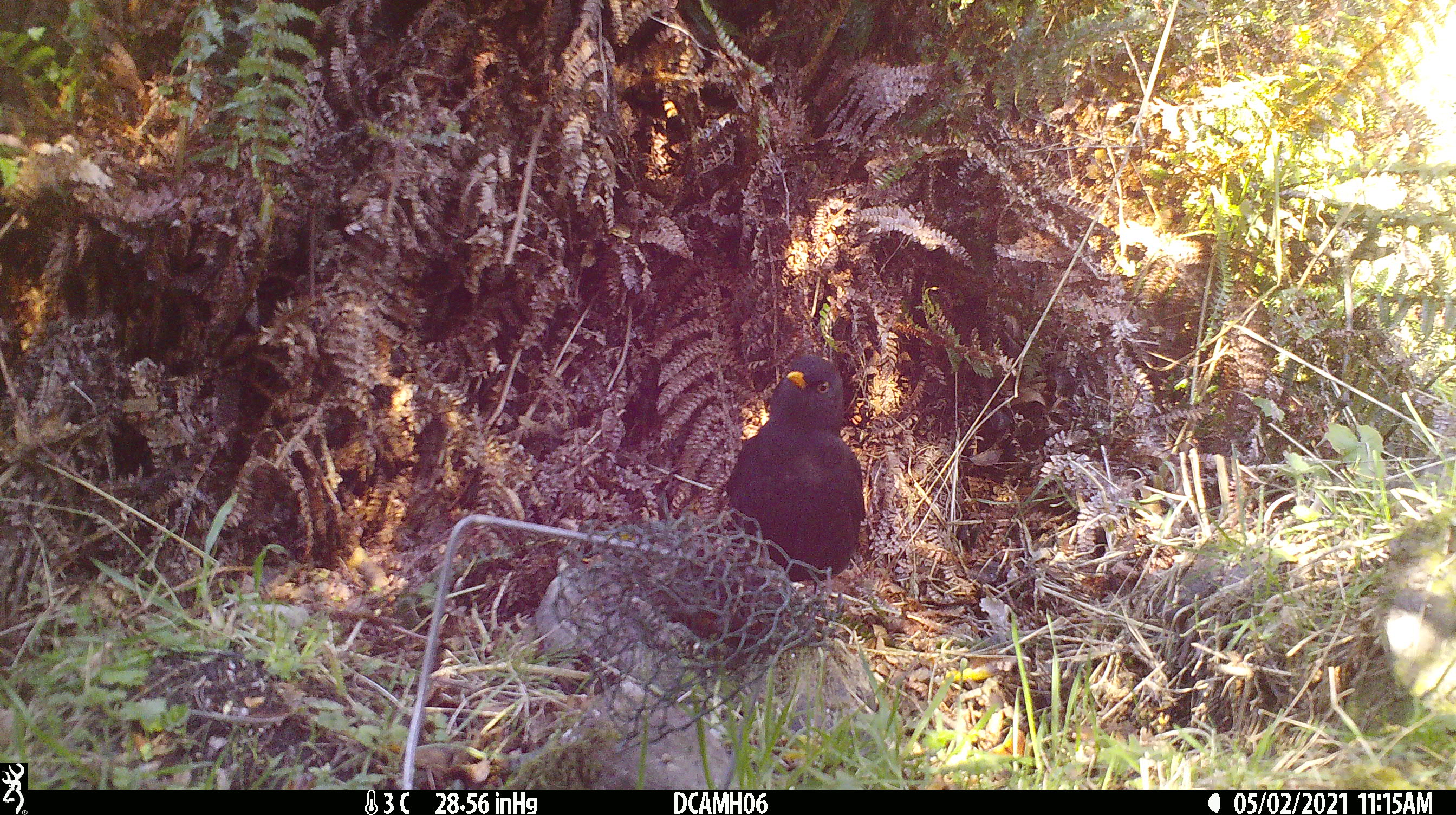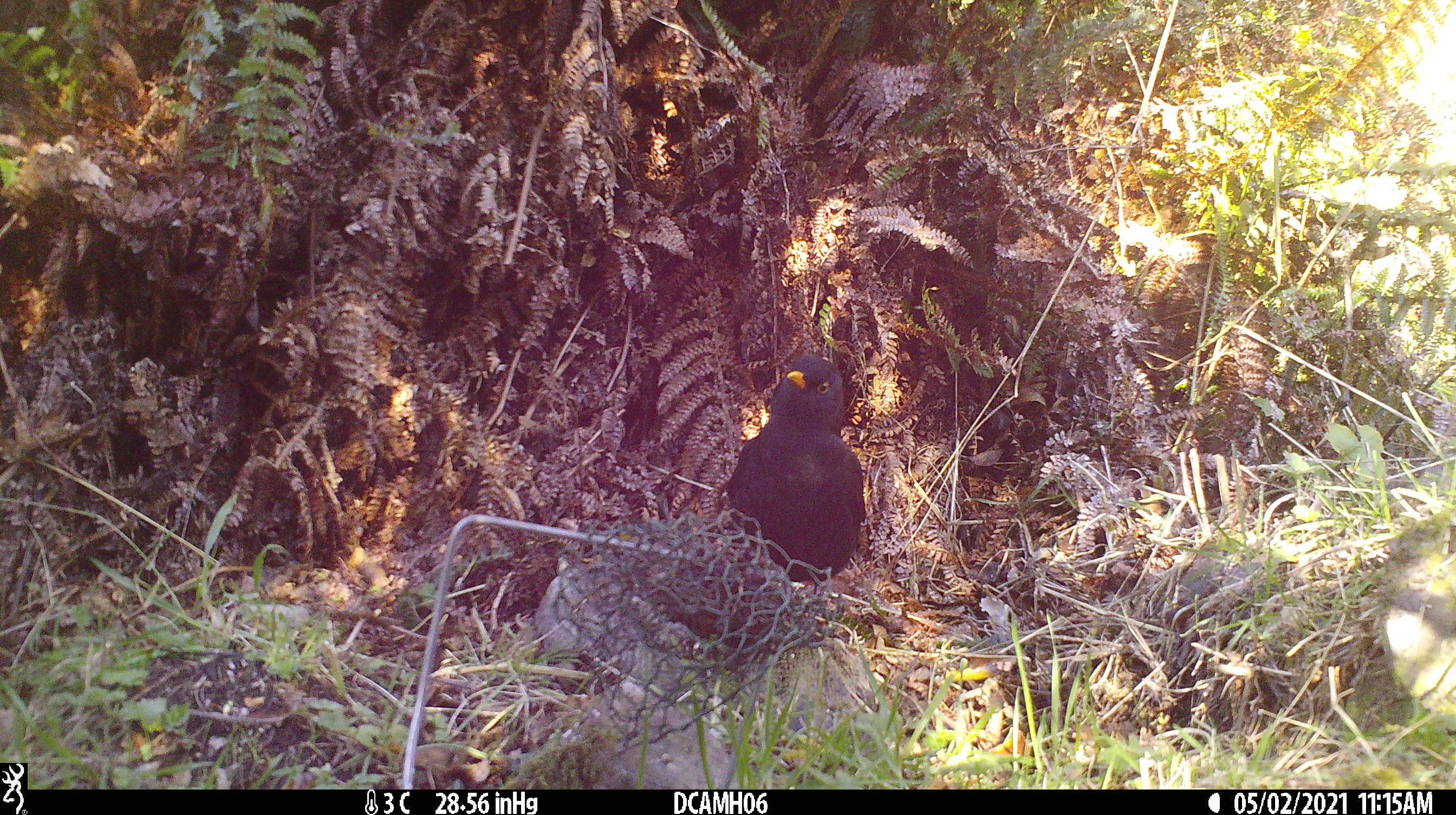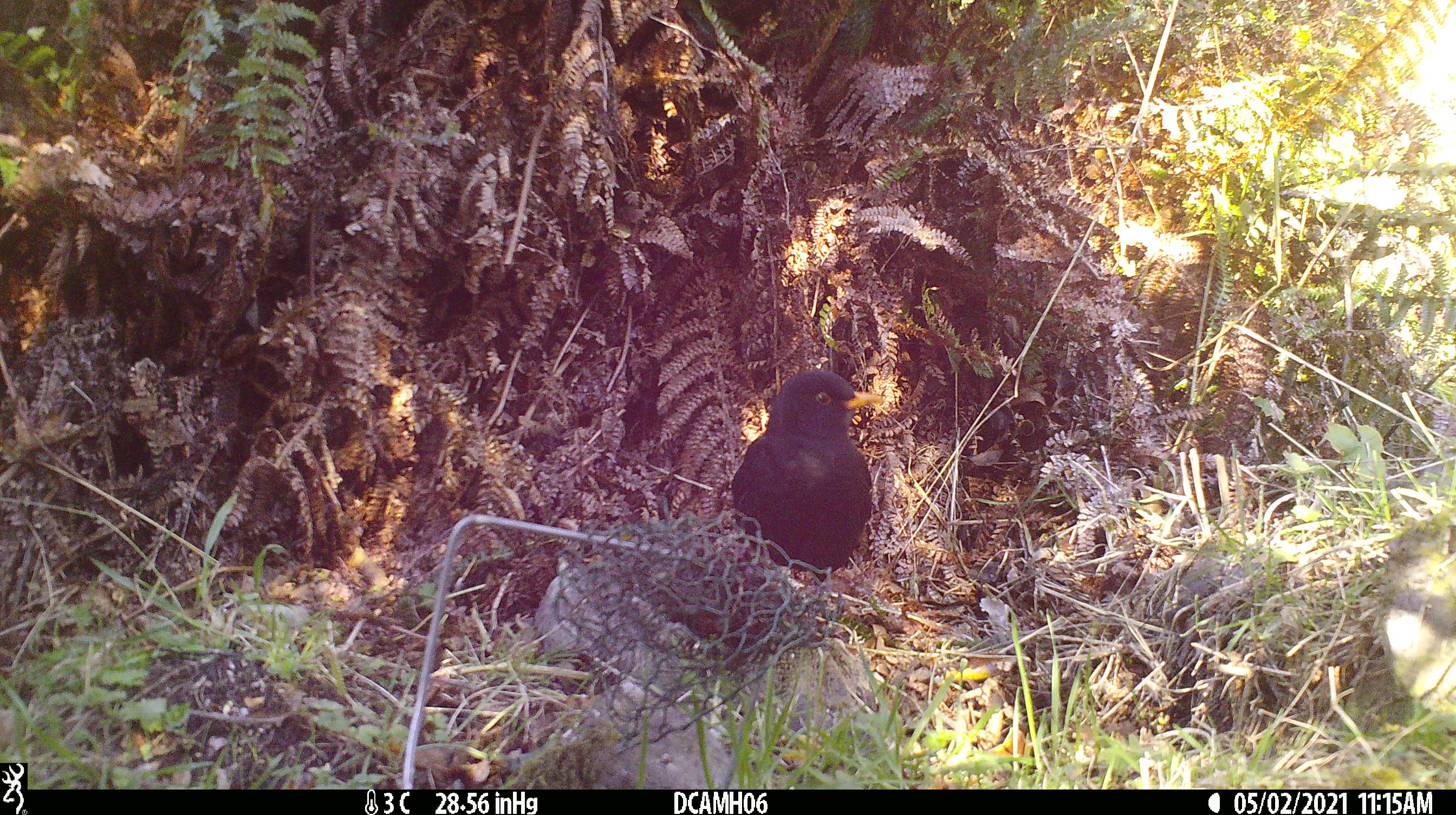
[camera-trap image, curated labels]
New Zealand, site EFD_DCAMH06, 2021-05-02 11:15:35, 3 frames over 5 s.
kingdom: Animalia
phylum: Chordata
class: Aves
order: Passeriformes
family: Turdidae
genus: Turdus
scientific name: Turdus merula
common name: eurasian blackbird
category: blackbird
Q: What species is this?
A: Blackbird (eurasian blackbird) (Turdus merula).